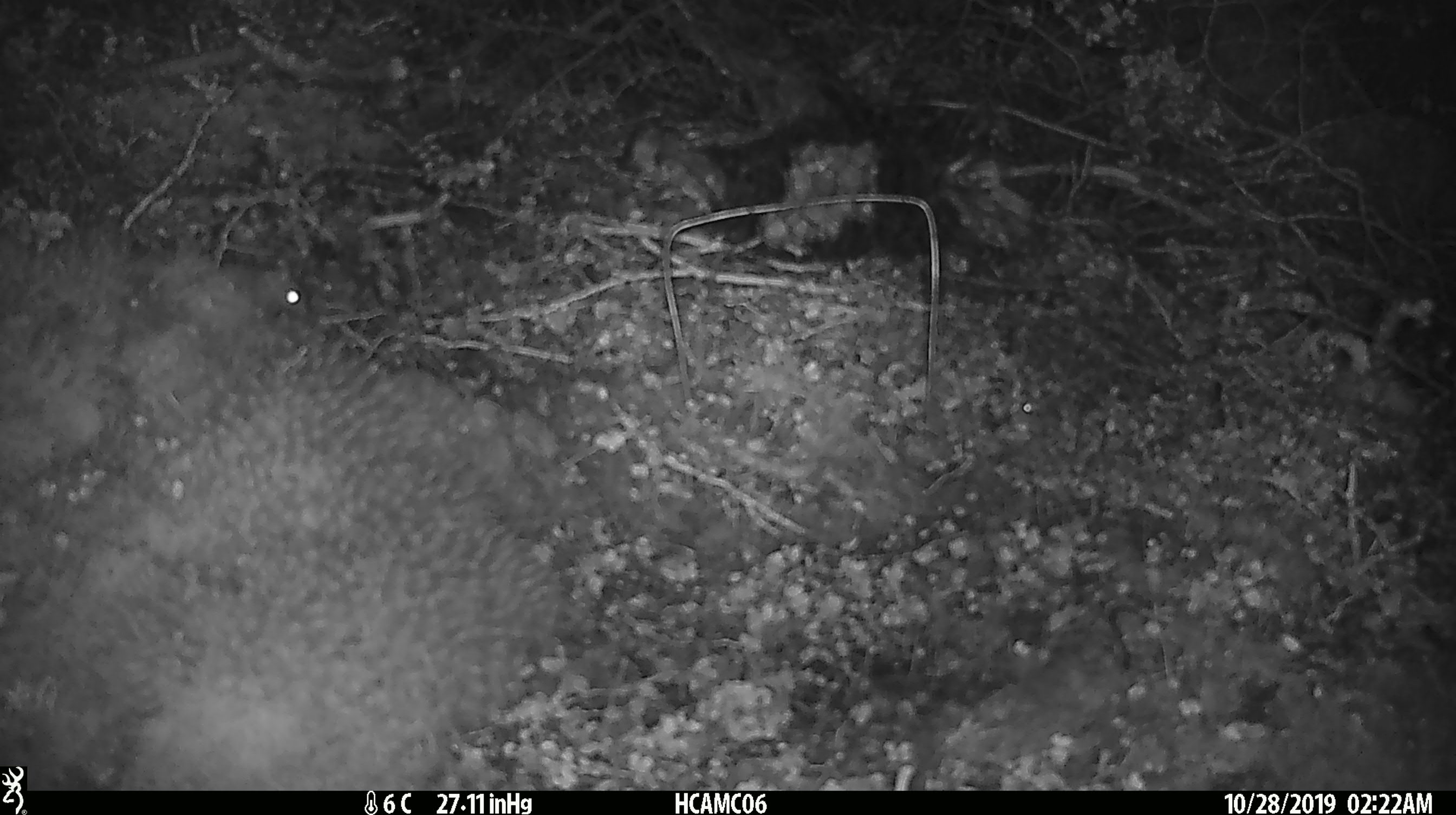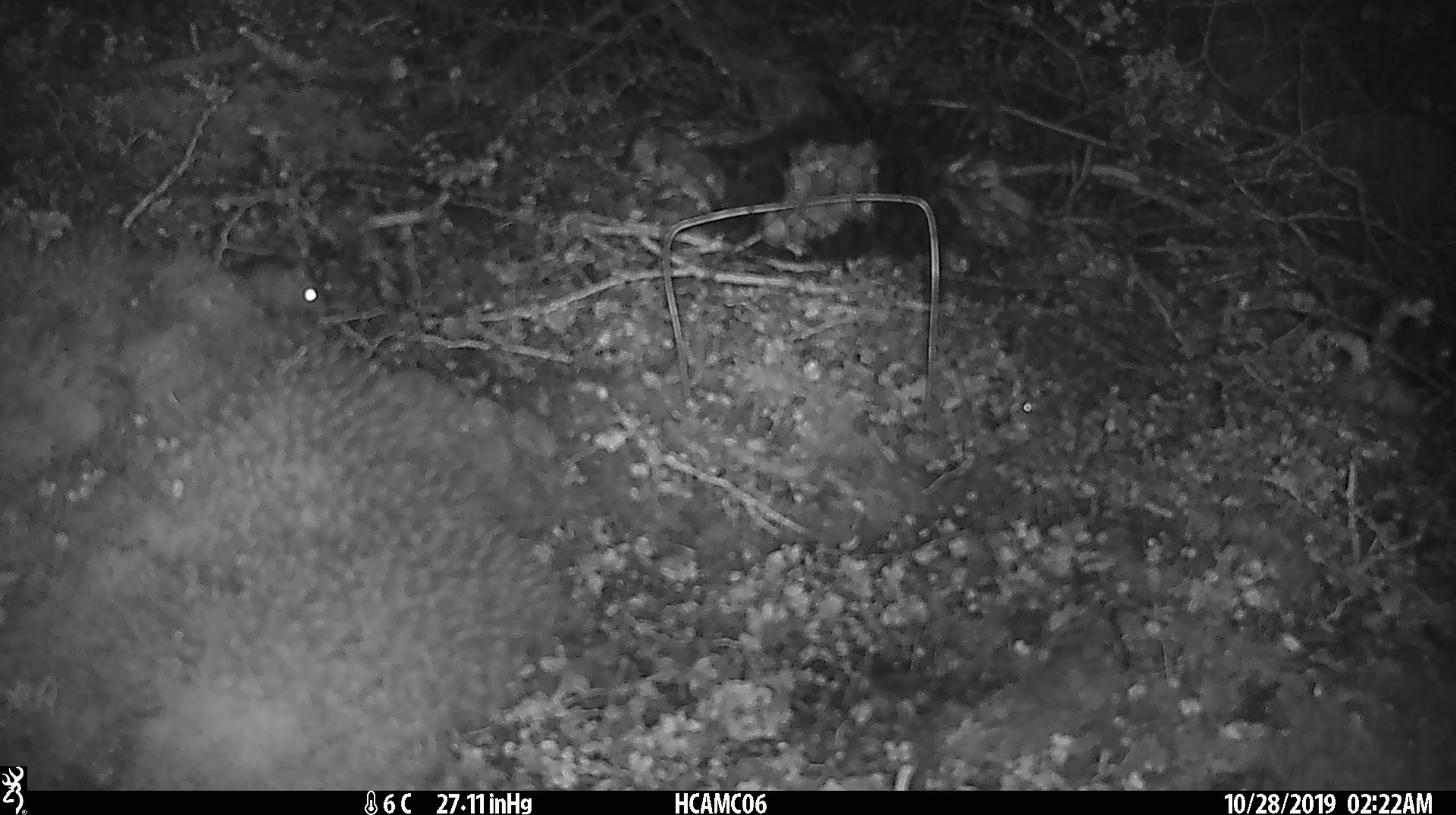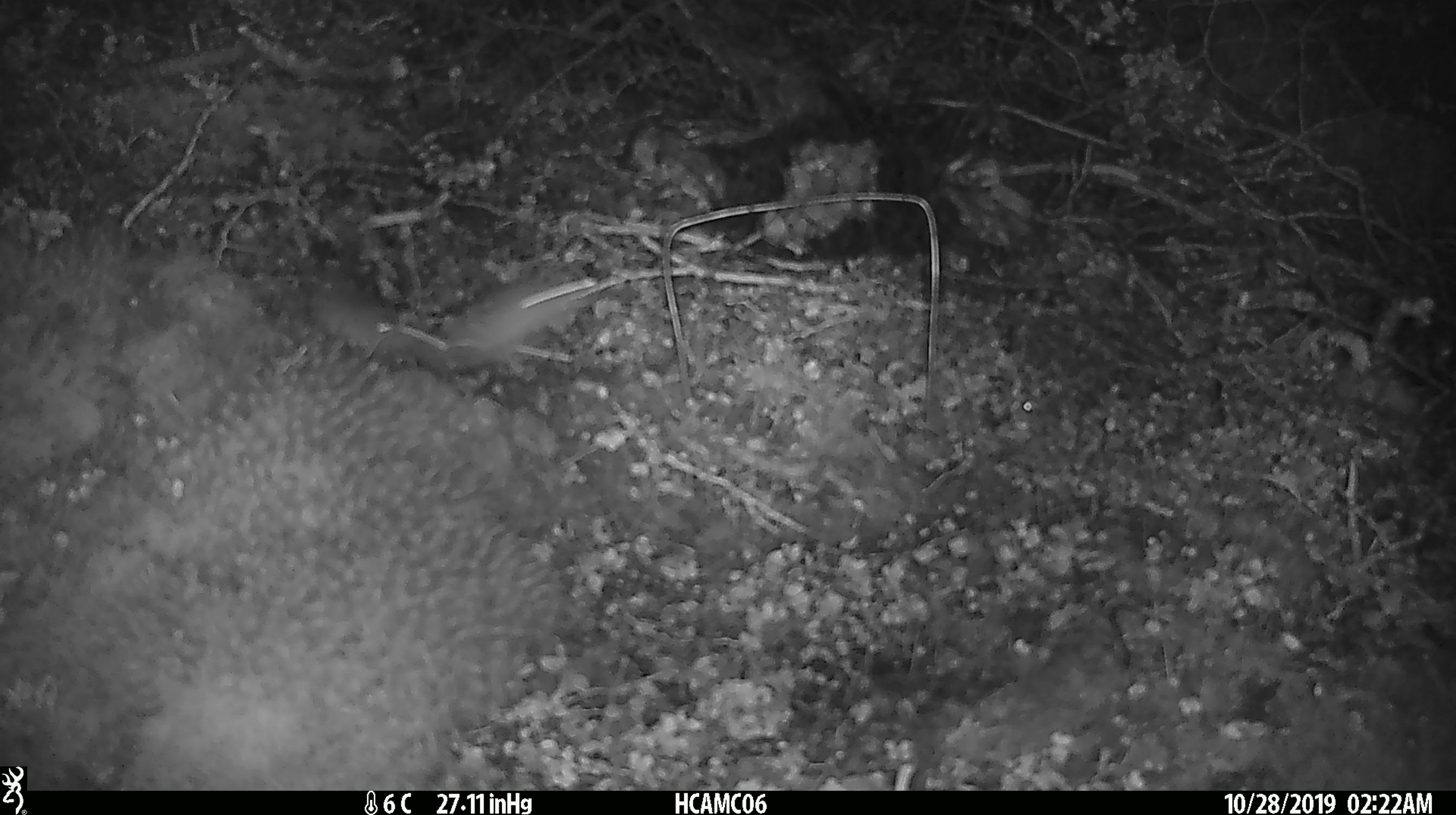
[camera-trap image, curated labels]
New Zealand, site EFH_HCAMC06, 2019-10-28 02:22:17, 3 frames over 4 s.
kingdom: Animalia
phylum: Chordata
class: Mammalia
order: Rodentia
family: Muridae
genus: Mus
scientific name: Mus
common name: mouse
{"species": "mouse (Mus)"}